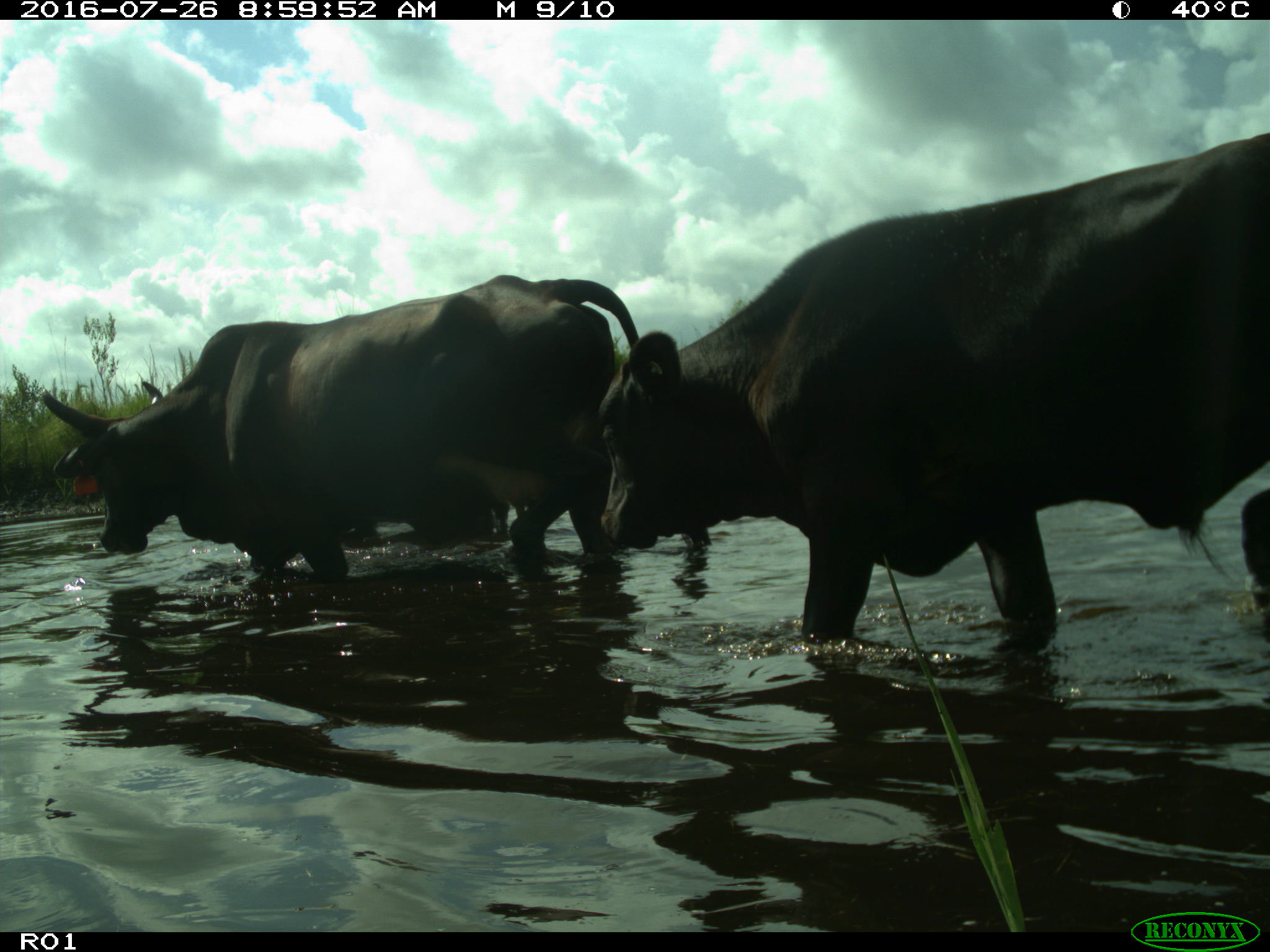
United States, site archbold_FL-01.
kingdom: Animalia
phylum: Chordata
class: Mammalia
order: Artiodactyla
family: Bovidae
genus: Bos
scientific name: Bos taurus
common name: domestic cow